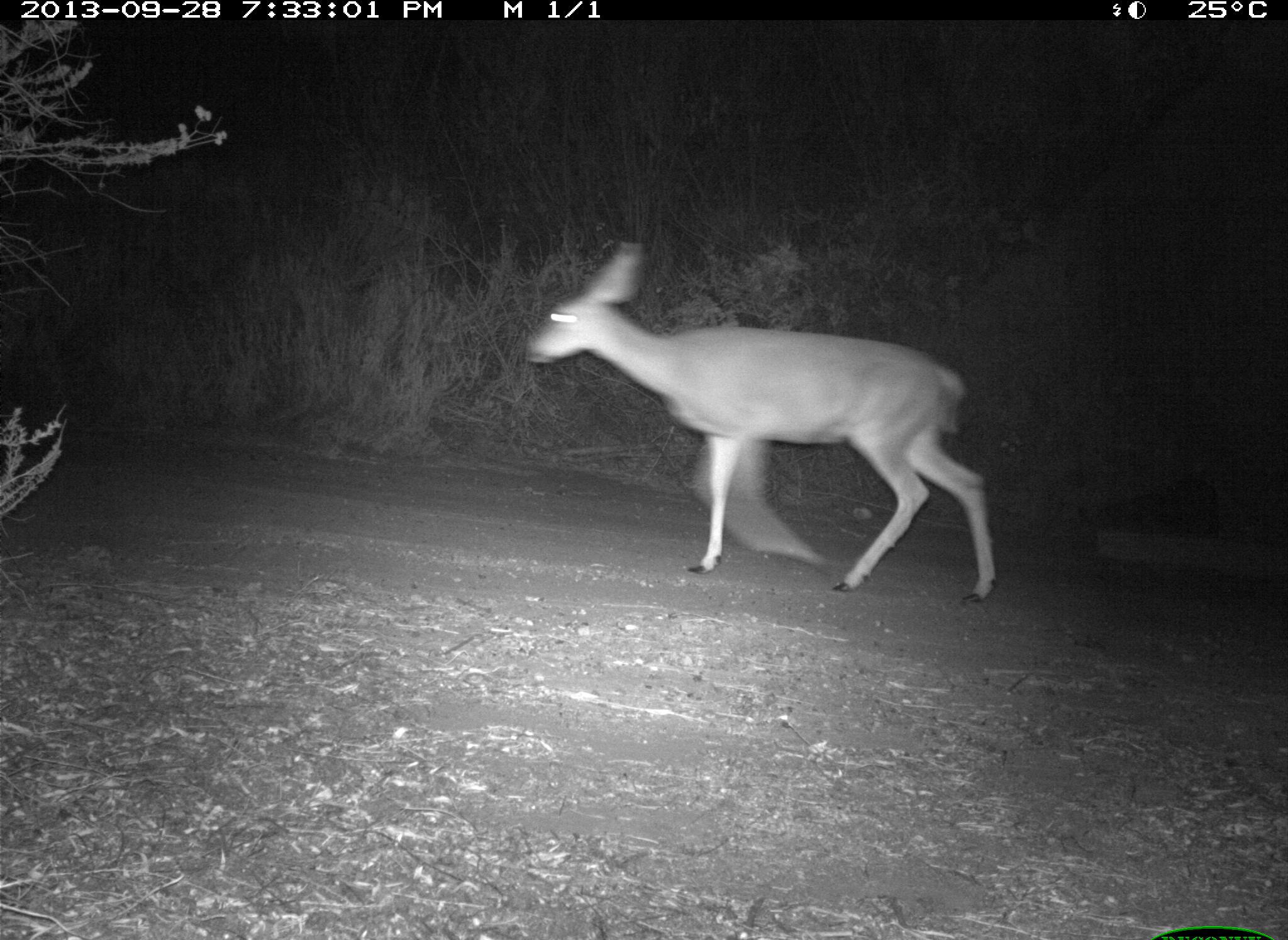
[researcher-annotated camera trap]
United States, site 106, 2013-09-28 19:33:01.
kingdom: Animalia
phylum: Chordata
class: Mammalia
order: Artiodactyla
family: Cervidae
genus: Odocoileus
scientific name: Odocoileus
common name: deer